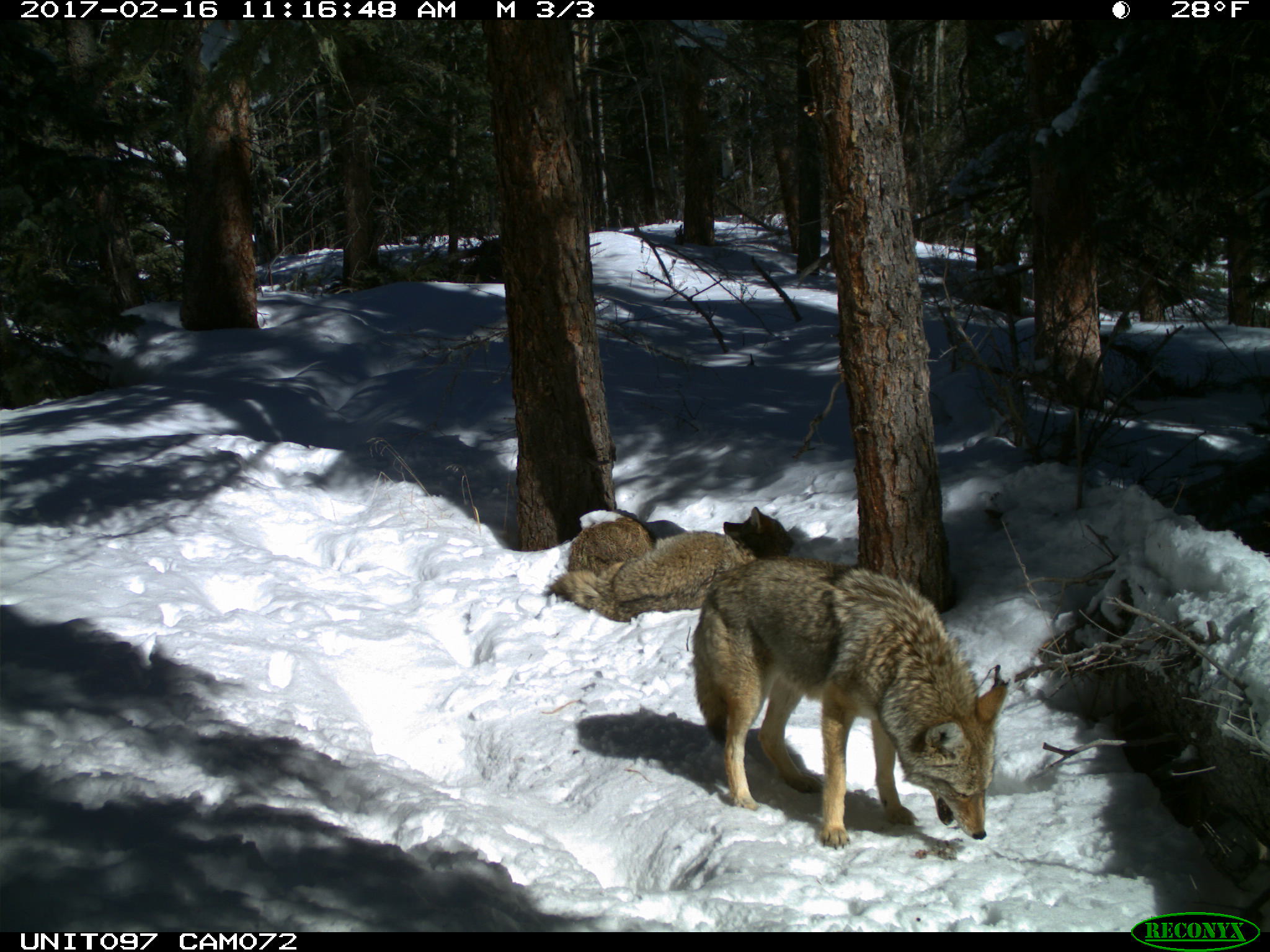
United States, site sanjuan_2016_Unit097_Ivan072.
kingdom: Animalia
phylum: Chordata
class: Mammalia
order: Carnivora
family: Canidae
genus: Canis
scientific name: Canis latrans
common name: coyote